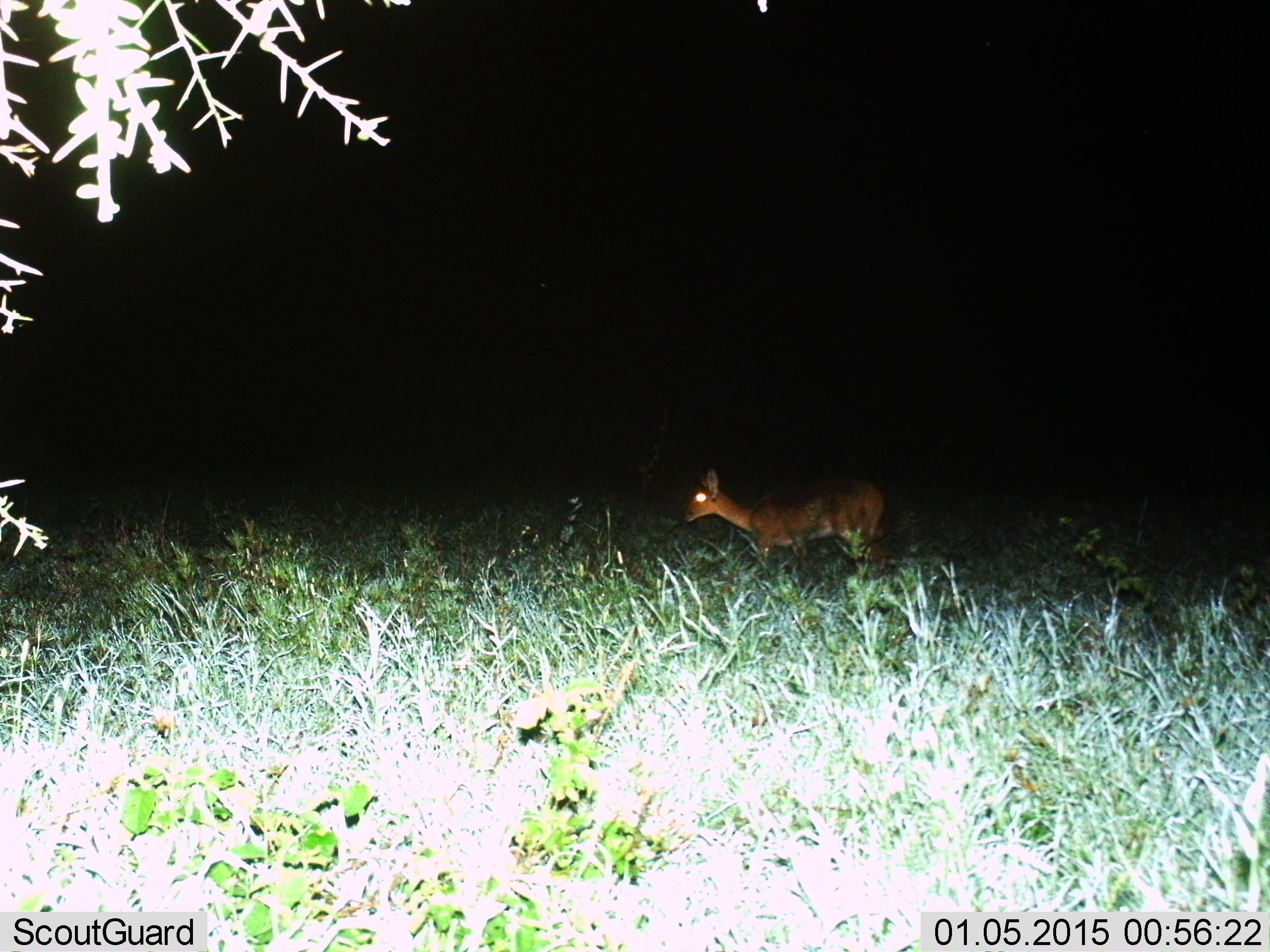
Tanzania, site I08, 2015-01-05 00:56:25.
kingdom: Animalia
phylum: Chordata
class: Mammalia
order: Artiodactyla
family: Bovidae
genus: Madoqua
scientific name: Madoqua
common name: dikdik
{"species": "dikdik (Madoqua)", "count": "1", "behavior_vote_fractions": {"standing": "62%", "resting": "0%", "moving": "38%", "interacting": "0%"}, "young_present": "0%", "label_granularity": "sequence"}